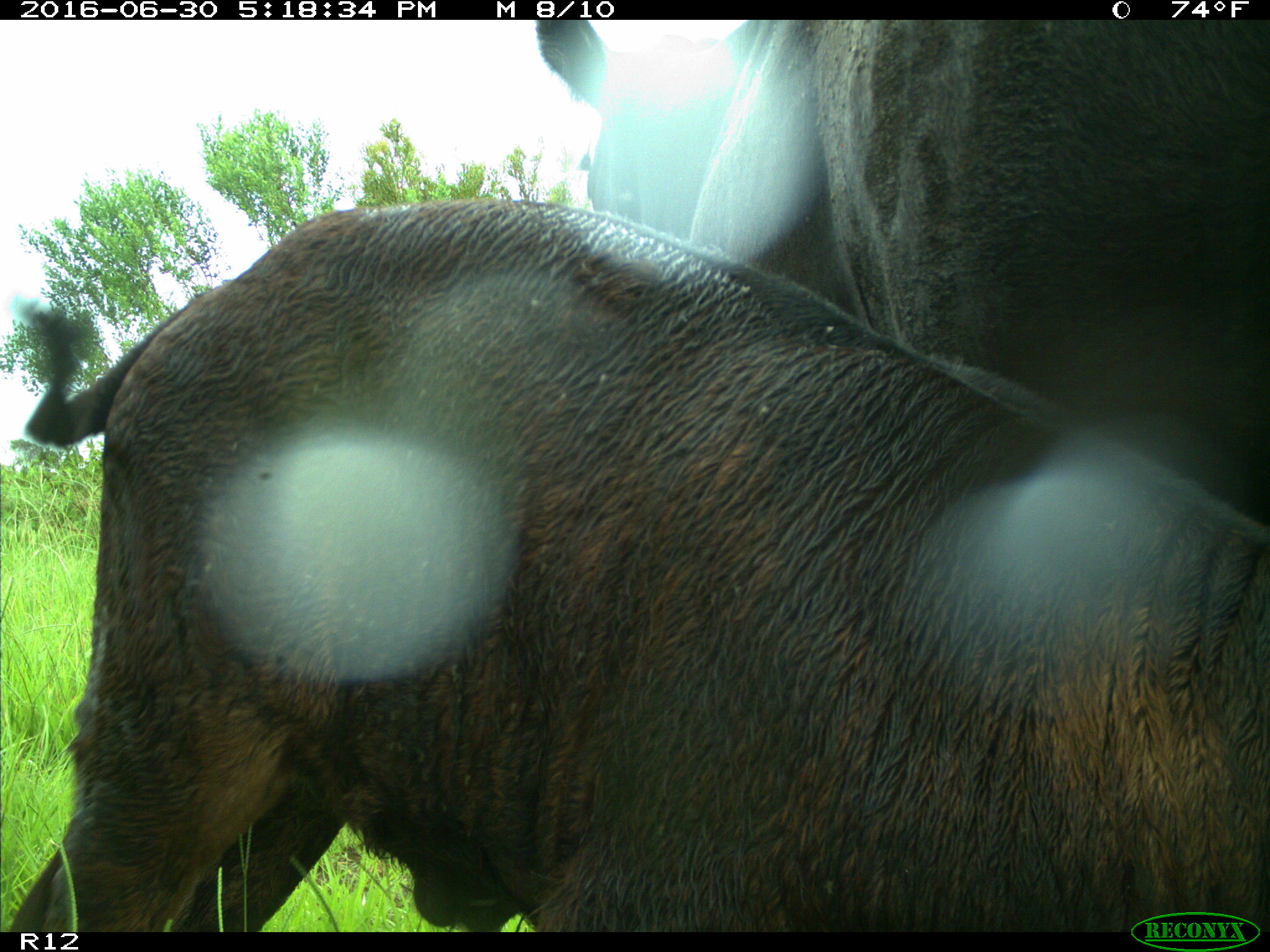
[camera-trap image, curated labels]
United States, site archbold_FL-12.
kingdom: Animalia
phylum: Chordata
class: Mammalia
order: Artiodactyla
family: Bovidae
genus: Bos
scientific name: Bos taurus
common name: domestic cow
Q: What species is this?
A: Bos taurus (domestic cow).